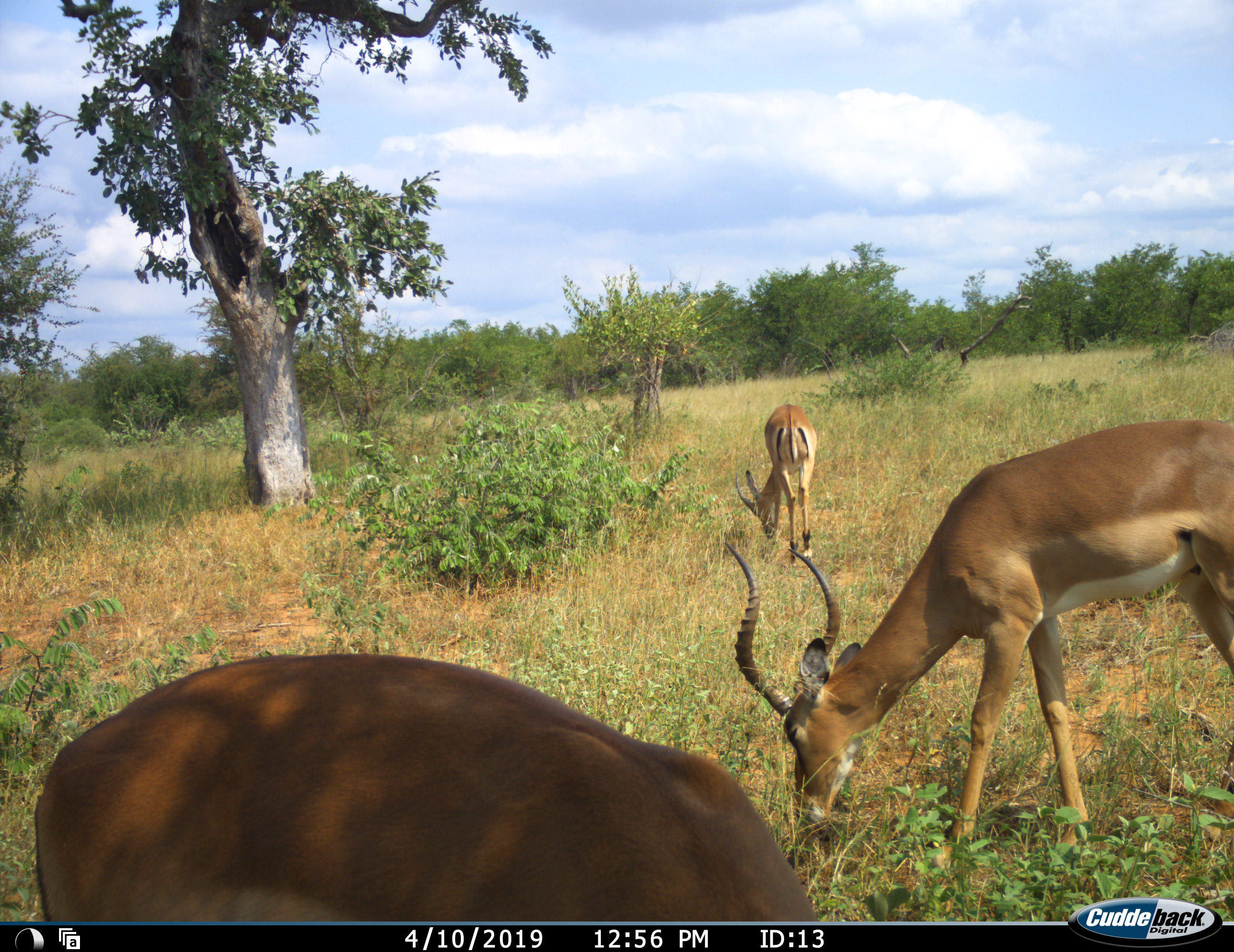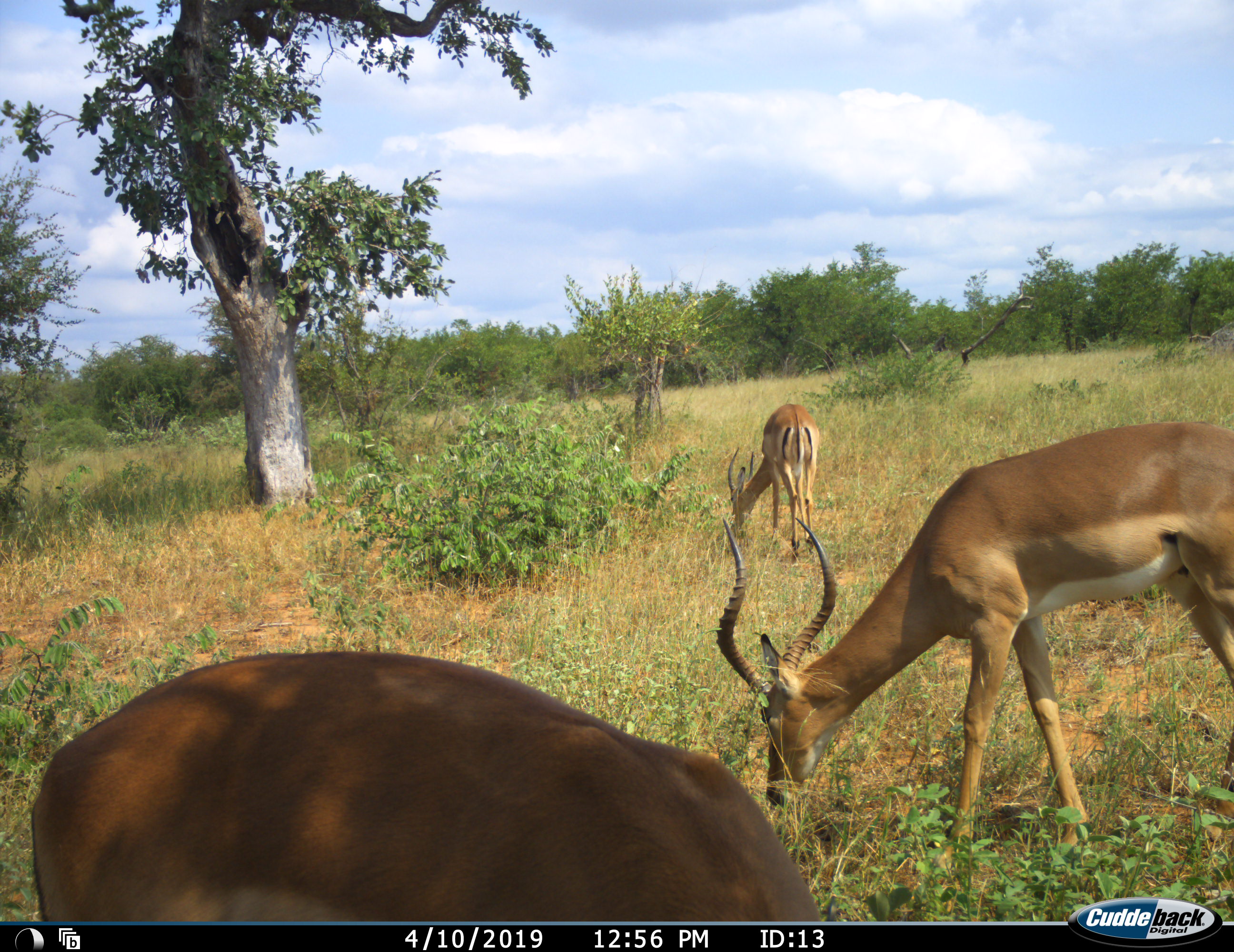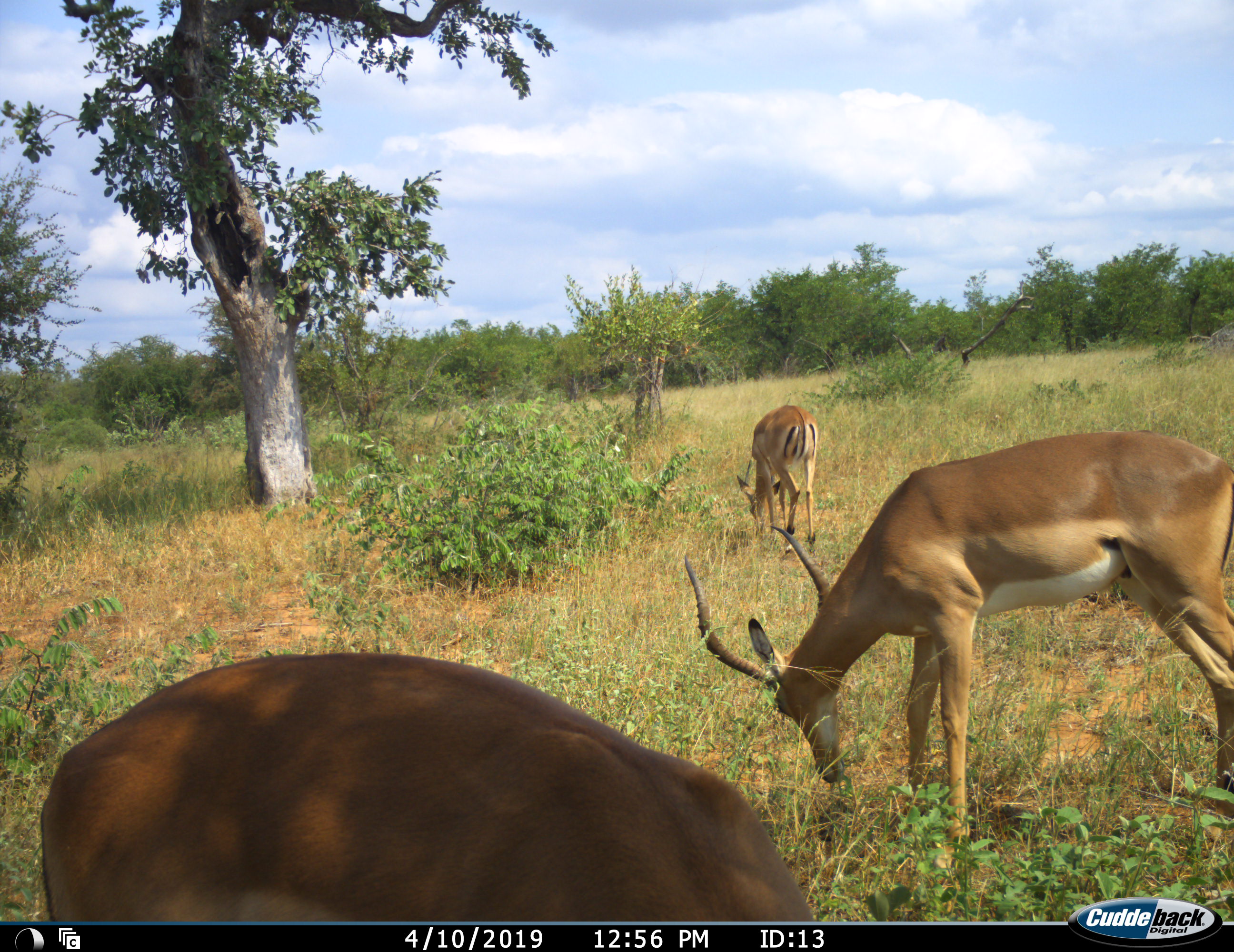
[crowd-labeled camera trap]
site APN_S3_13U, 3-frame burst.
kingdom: Animalia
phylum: Chordata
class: Mammalia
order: Artiodactyla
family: Bovidae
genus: Aepyceros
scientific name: Aepyceros melampus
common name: impala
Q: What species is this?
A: Impala (Aepyceros melampus).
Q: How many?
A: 3.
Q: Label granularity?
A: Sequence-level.